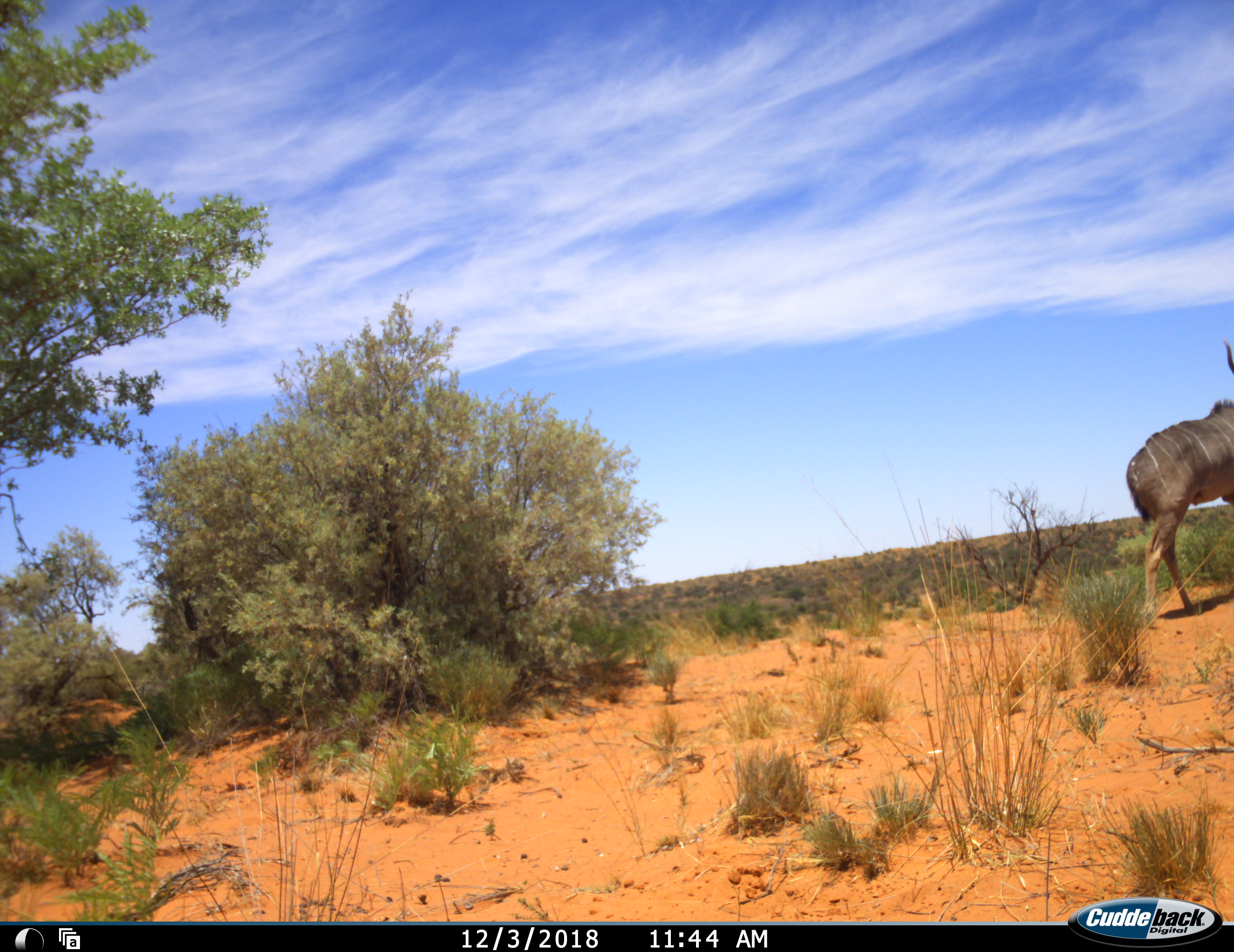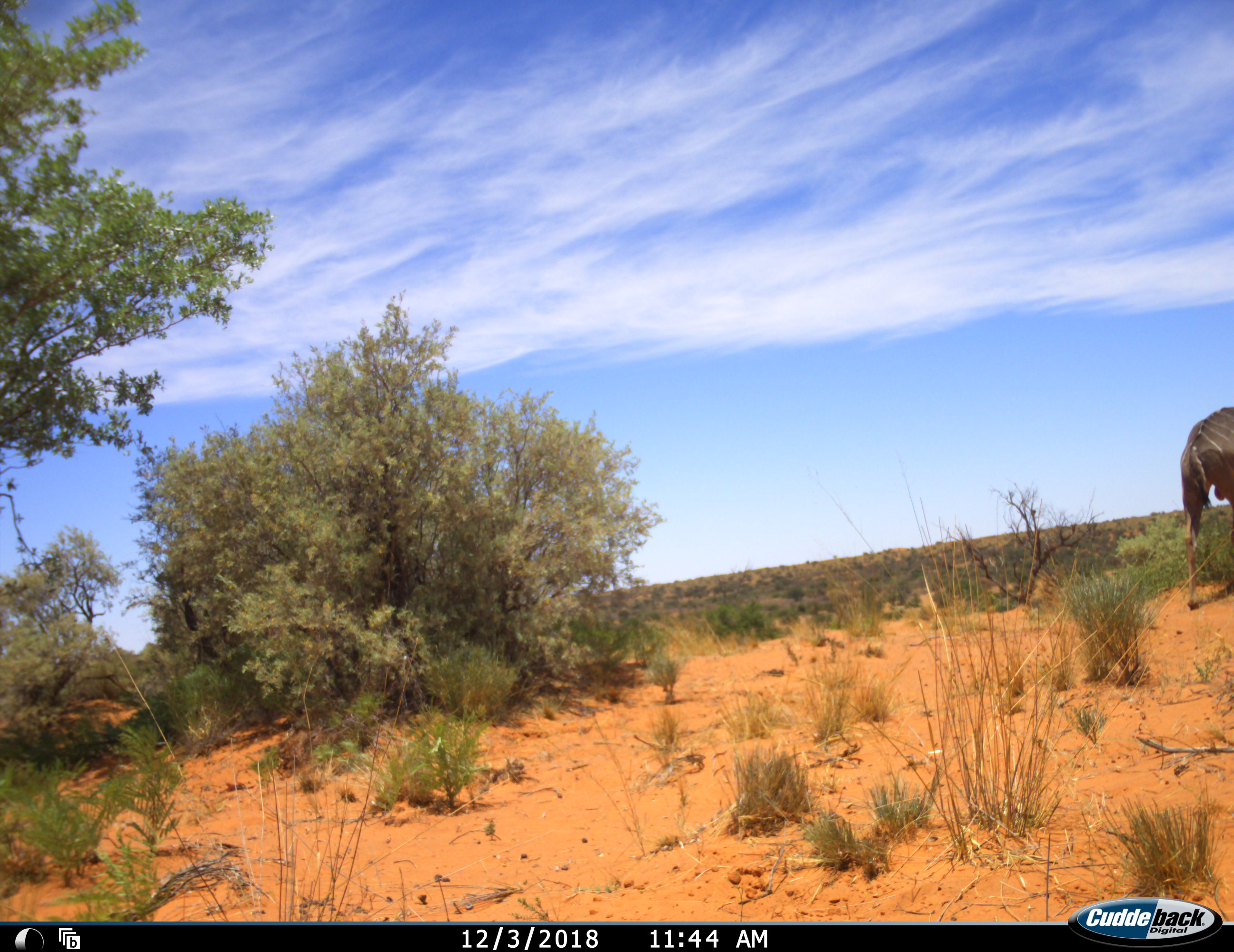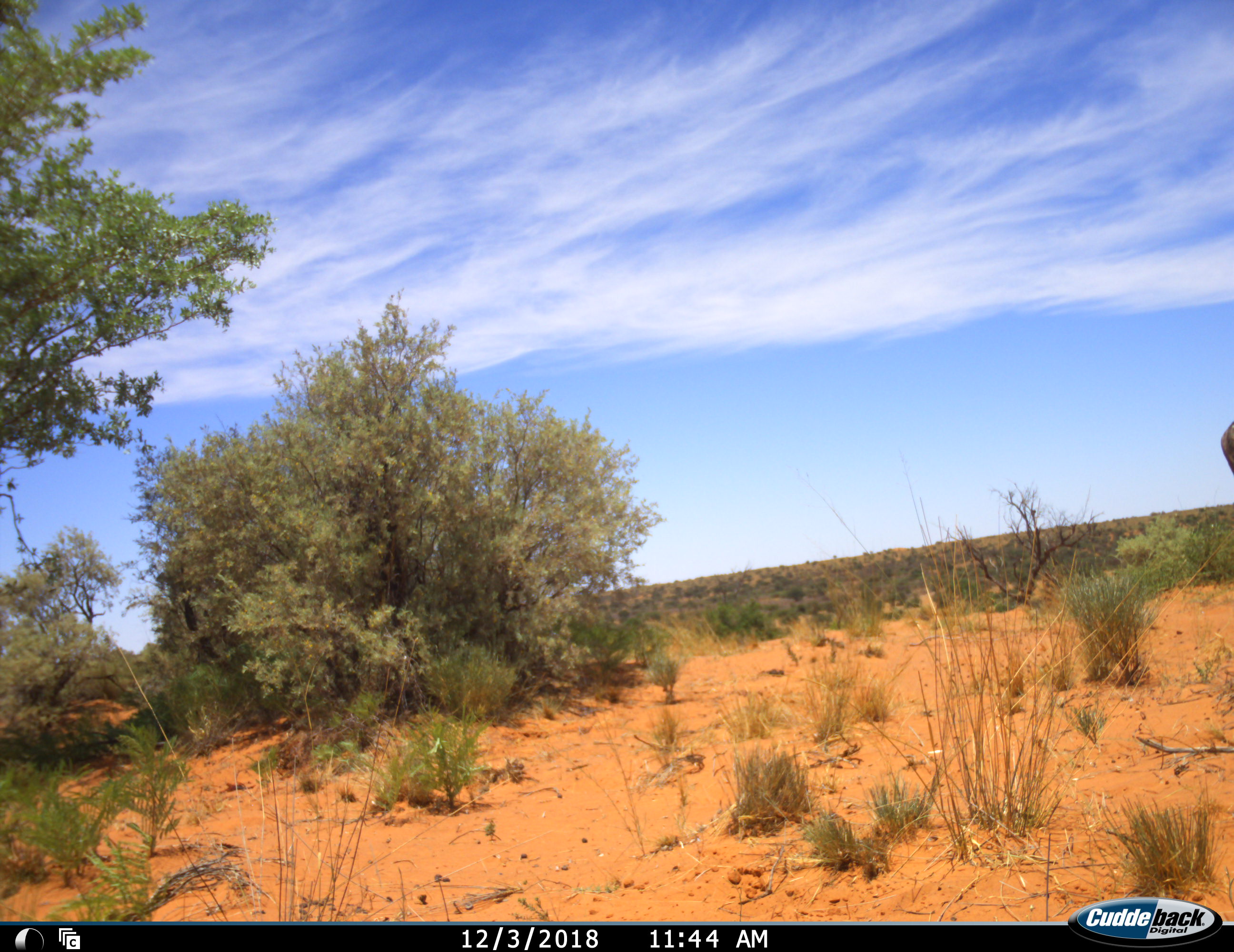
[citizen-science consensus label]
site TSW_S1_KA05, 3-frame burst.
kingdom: Animalia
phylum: Chordata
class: Mammalia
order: Artiodactyla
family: Bovidae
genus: Tragelaphus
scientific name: Tragelaphus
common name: kudu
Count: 1.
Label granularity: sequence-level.